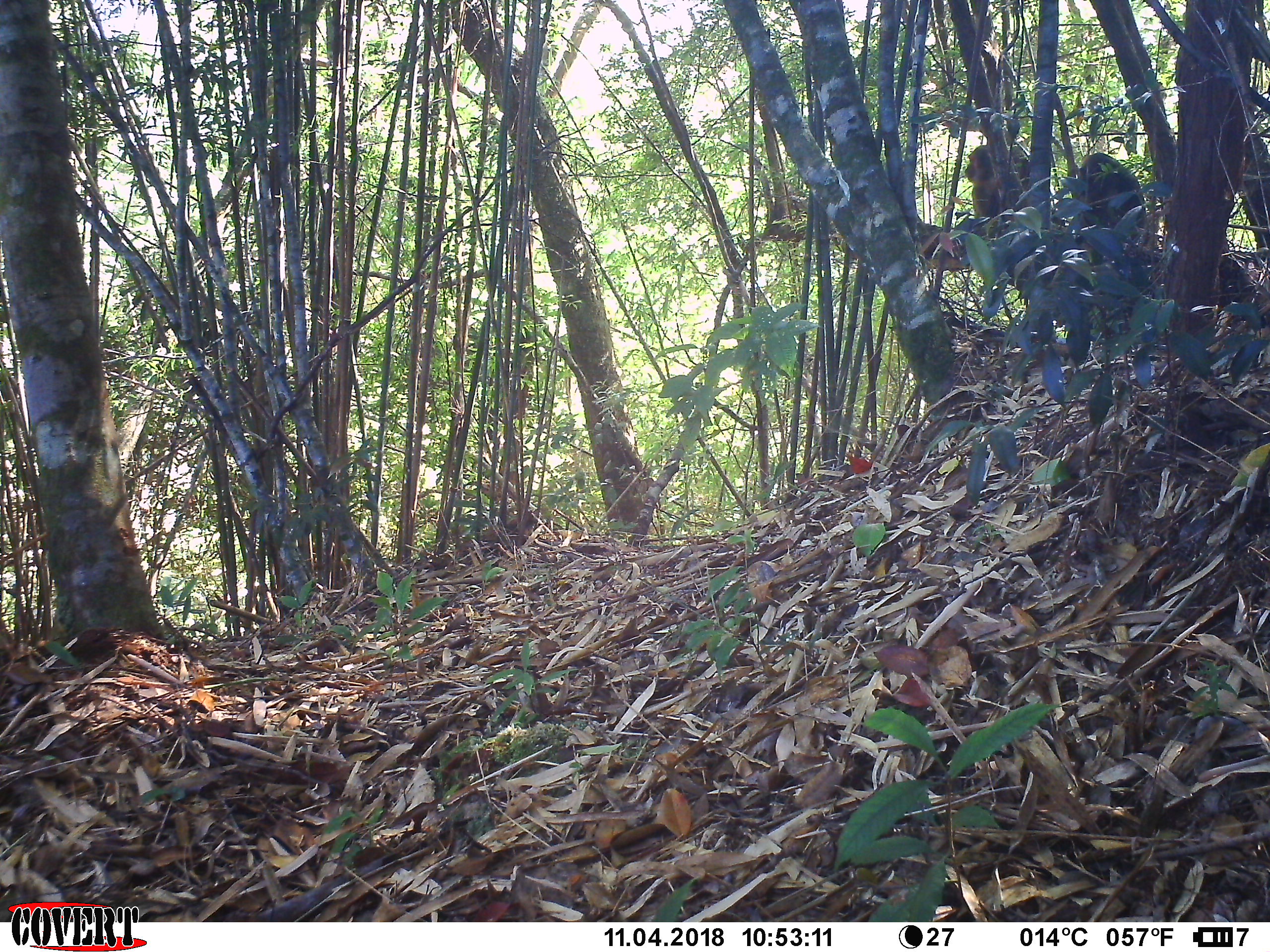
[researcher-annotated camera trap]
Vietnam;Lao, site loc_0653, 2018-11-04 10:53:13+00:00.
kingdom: Animalia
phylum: Chordata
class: Mammalia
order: Primates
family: Cercopithecidae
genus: Macaca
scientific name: Macaca arctoides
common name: stump-tailed macaque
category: stump tailed macaque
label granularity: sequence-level